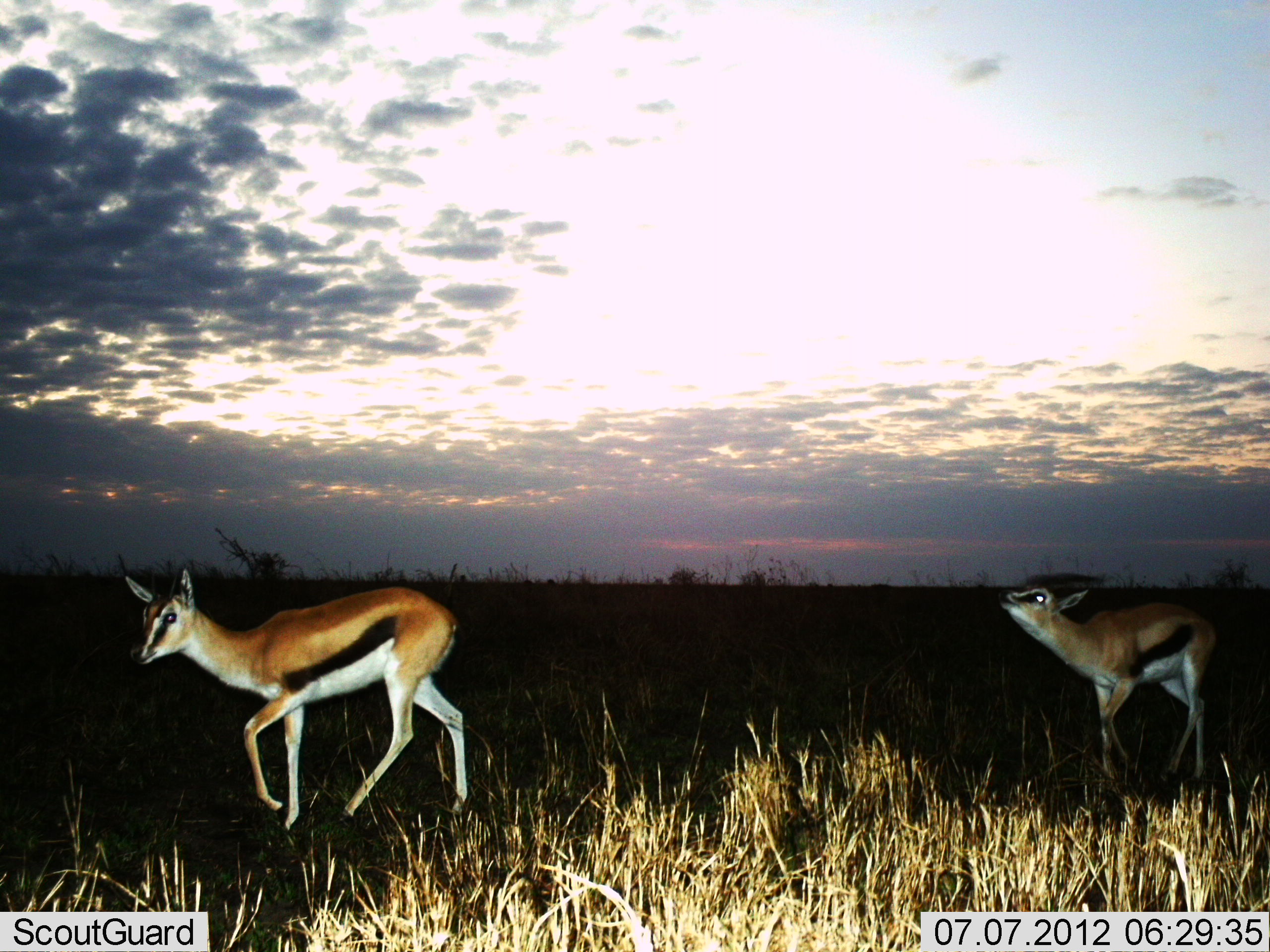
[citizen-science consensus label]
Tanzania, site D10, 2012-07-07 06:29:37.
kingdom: Animalia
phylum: Chordata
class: Mammalia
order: Artiodactyla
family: Bovidae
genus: Eudorcas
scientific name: Eudorcas thomsonii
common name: thomson's gazelle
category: gazellethomsons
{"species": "gazellethomsons (thomson's gazelle) (Eudorcas thomsonii)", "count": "2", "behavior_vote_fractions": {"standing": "30%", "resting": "0%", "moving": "70%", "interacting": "0%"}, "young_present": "0%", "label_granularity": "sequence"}